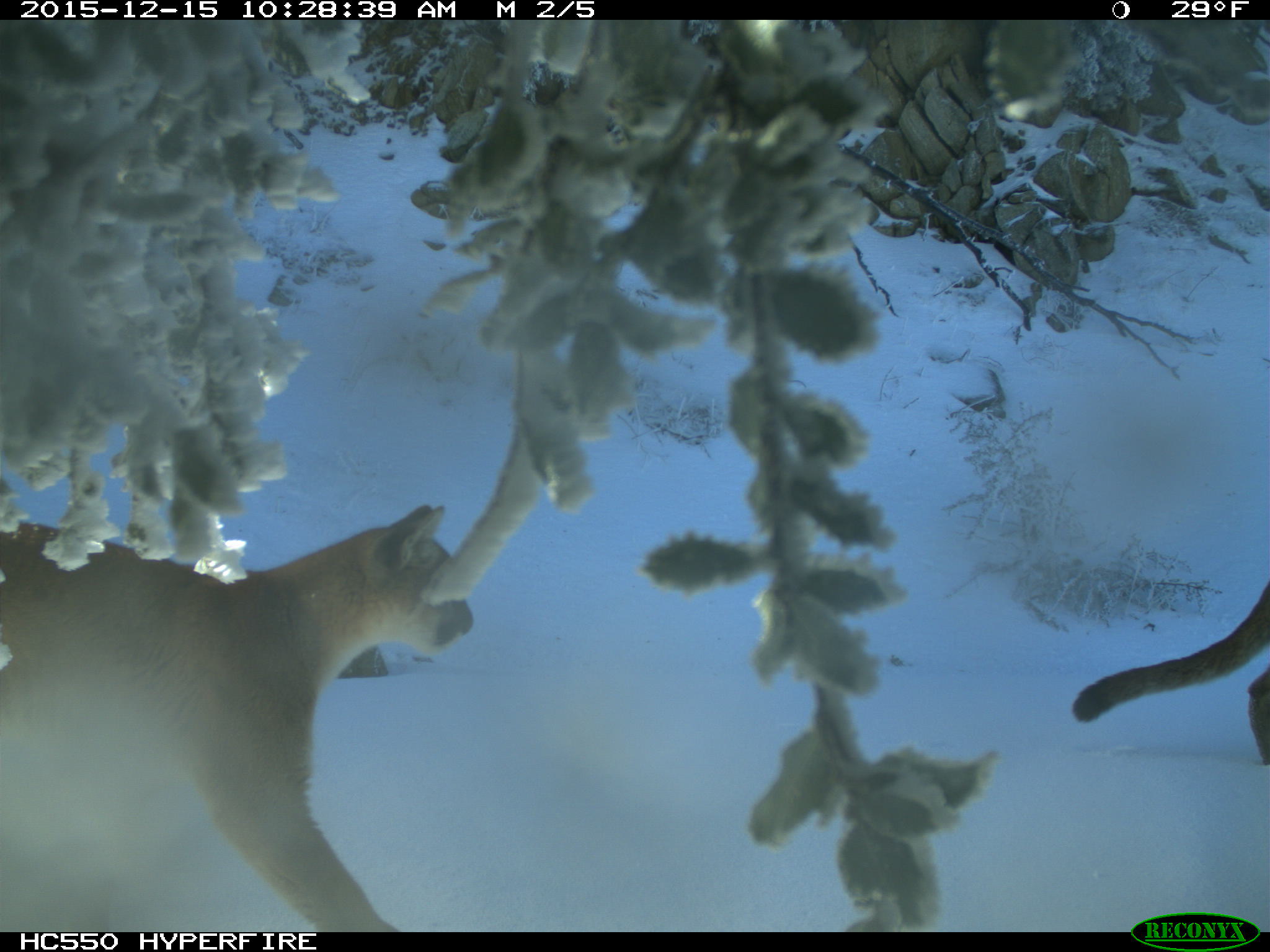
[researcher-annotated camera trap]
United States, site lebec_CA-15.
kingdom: Animalia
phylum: Chordata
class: Mammalia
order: Carnivora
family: Felidae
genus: Puma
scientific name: Puma concolor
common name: mountain lion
Puma concolor (mountain lion).